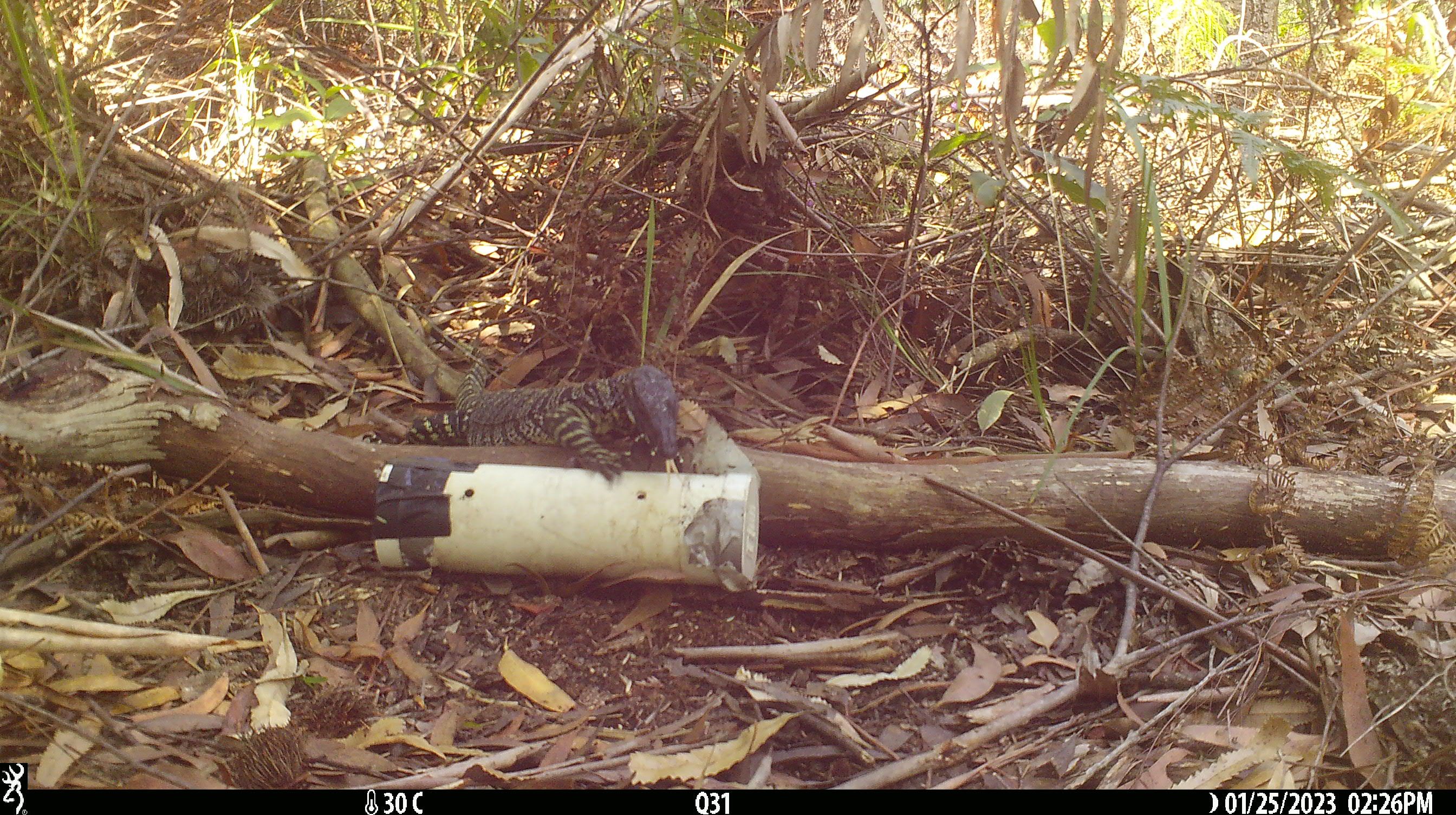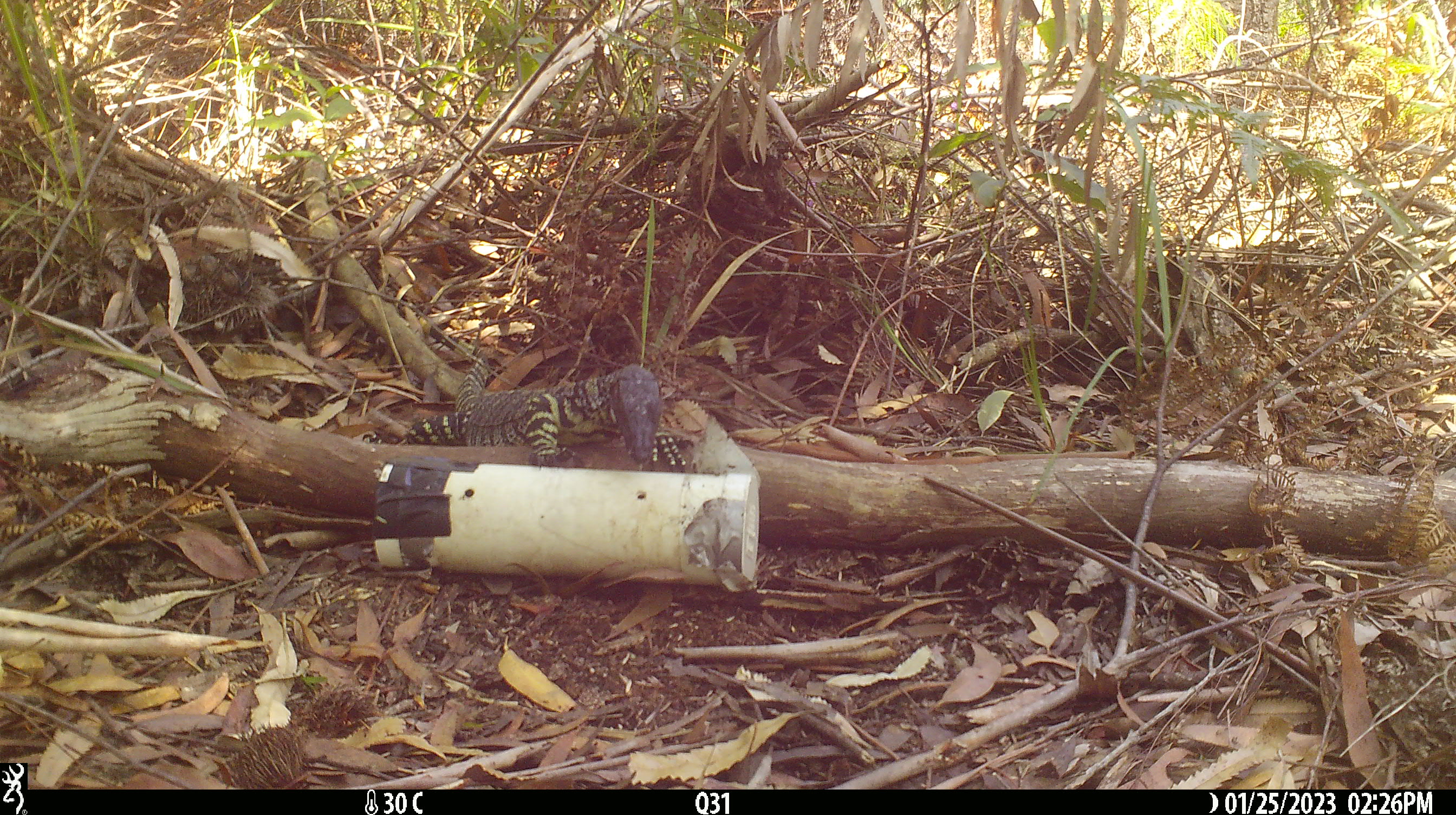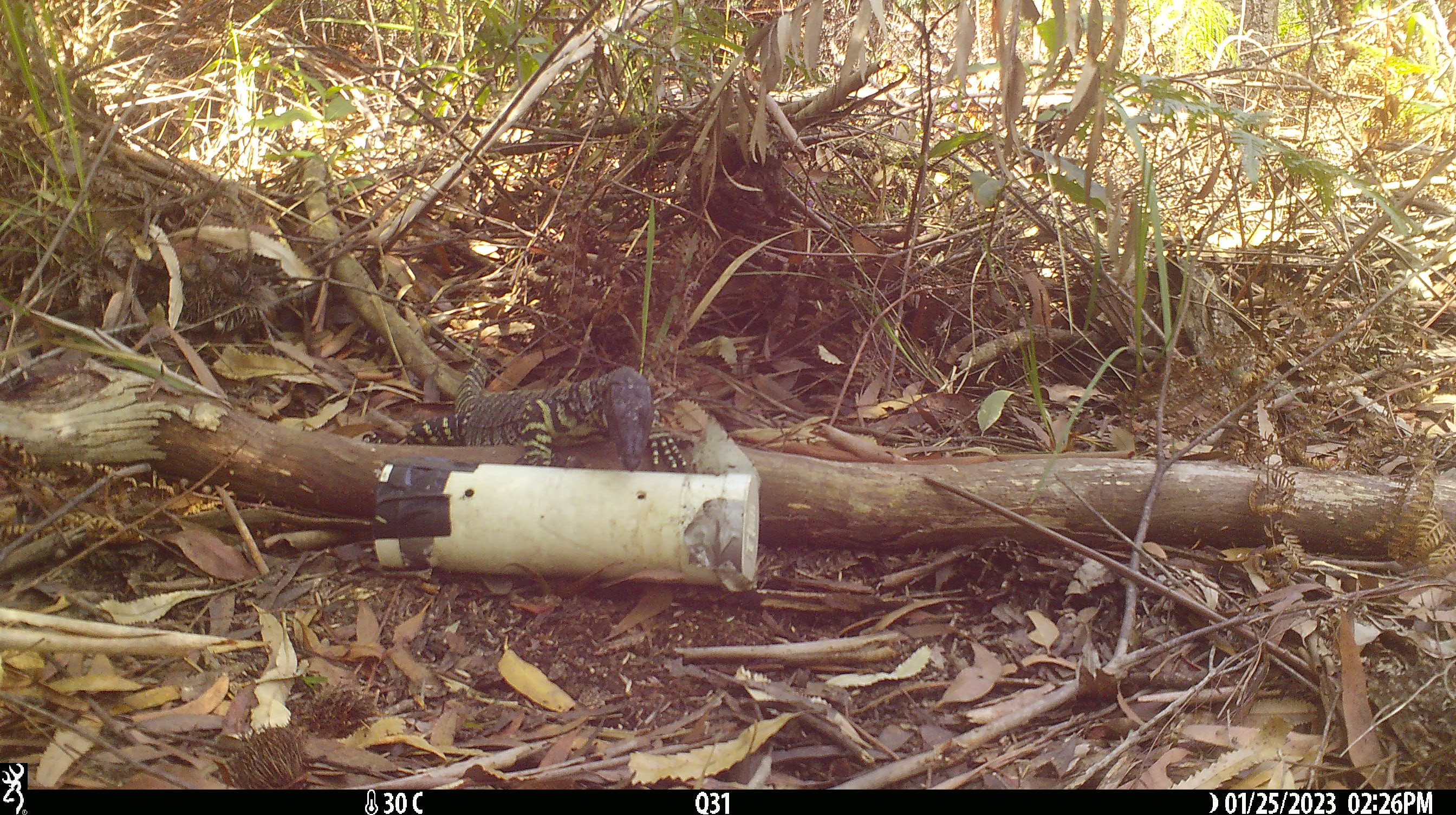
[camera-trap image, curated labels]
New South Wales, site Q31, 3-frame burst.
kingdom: Animalia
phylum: Chordata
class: Reptilia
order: Squamata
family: Varanidae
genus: Varanus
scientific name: Varanus varius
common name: lace monitor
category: goanna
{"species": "goanna (lace monitor) (Varanus varius)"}